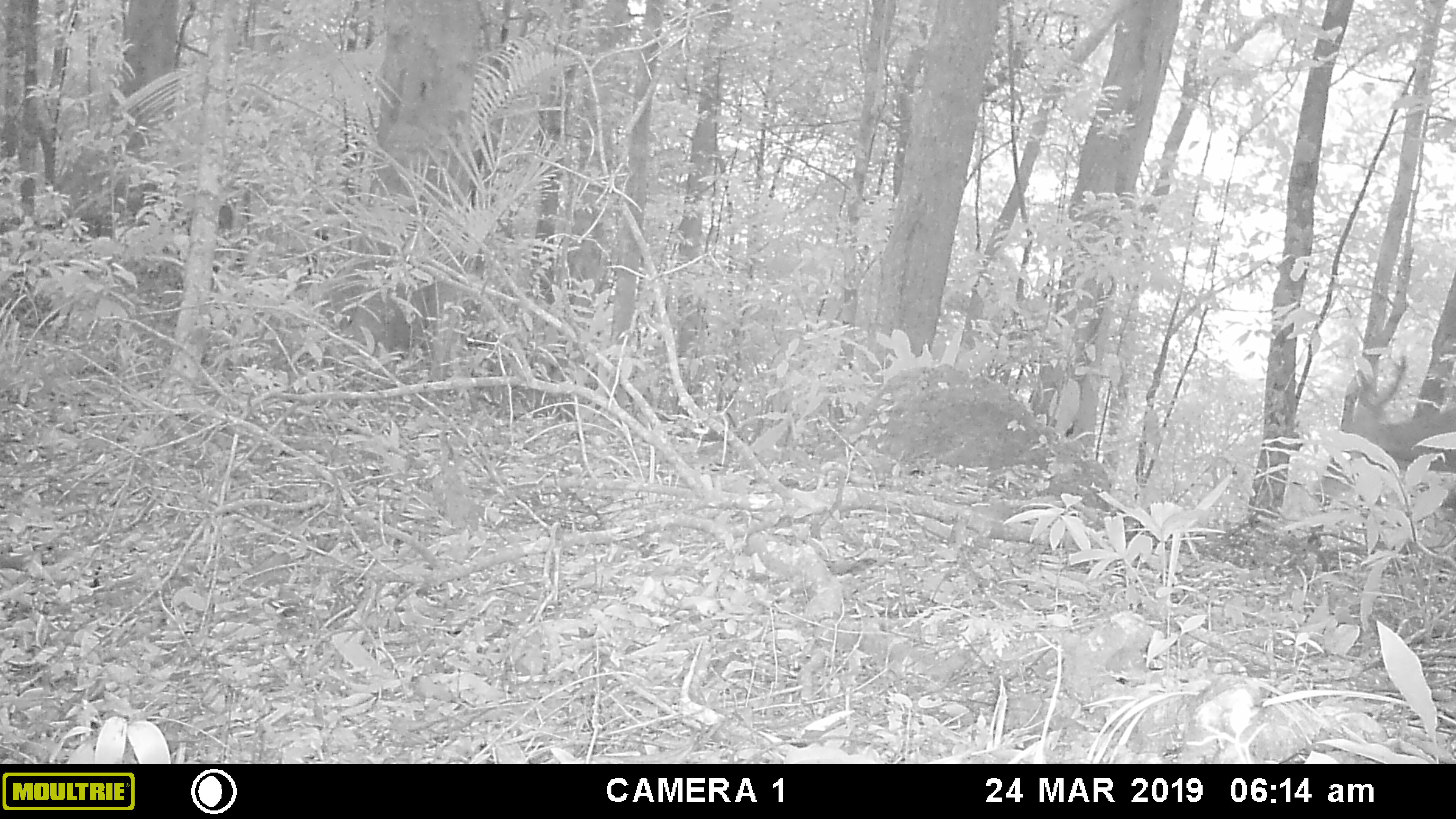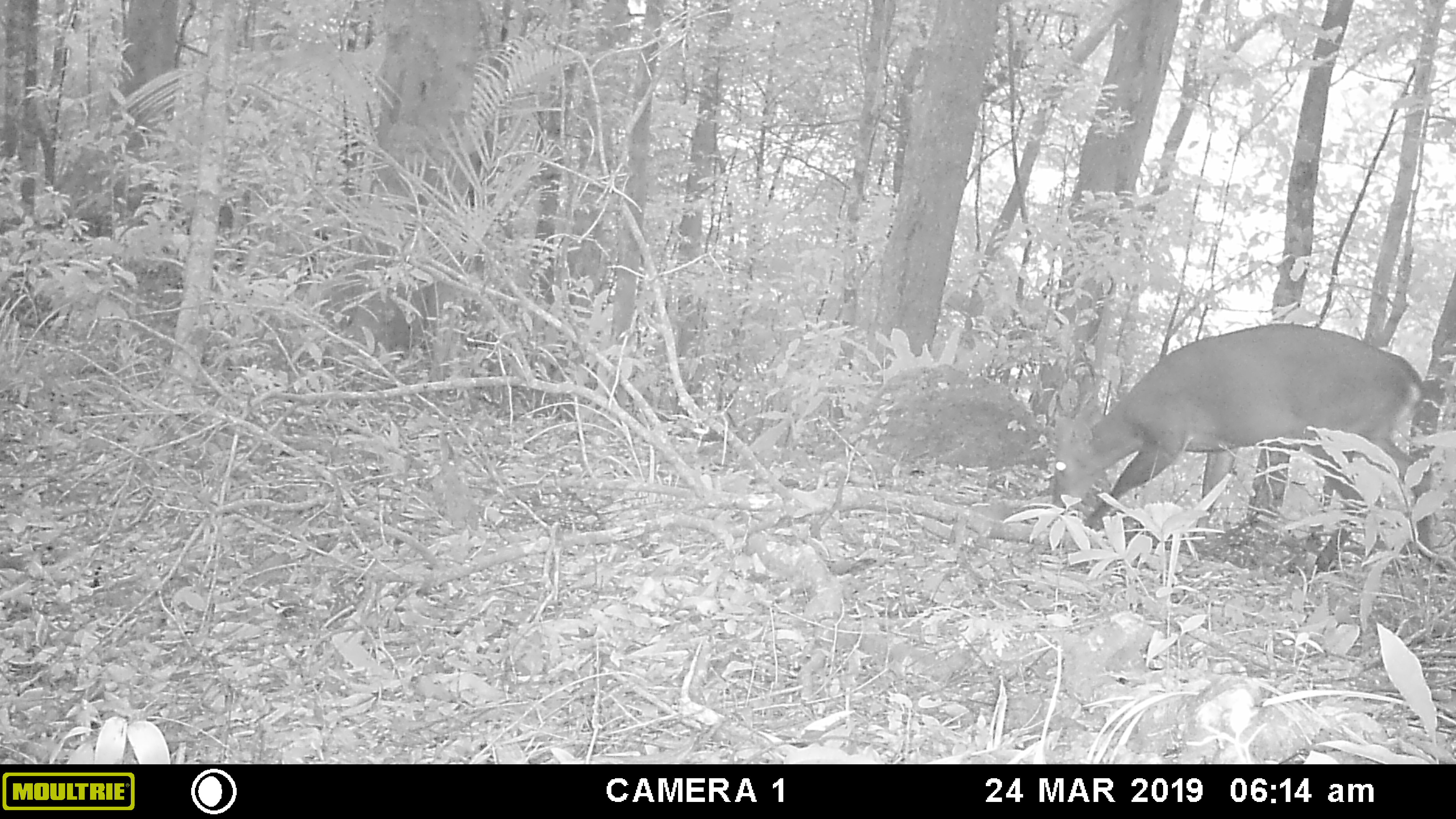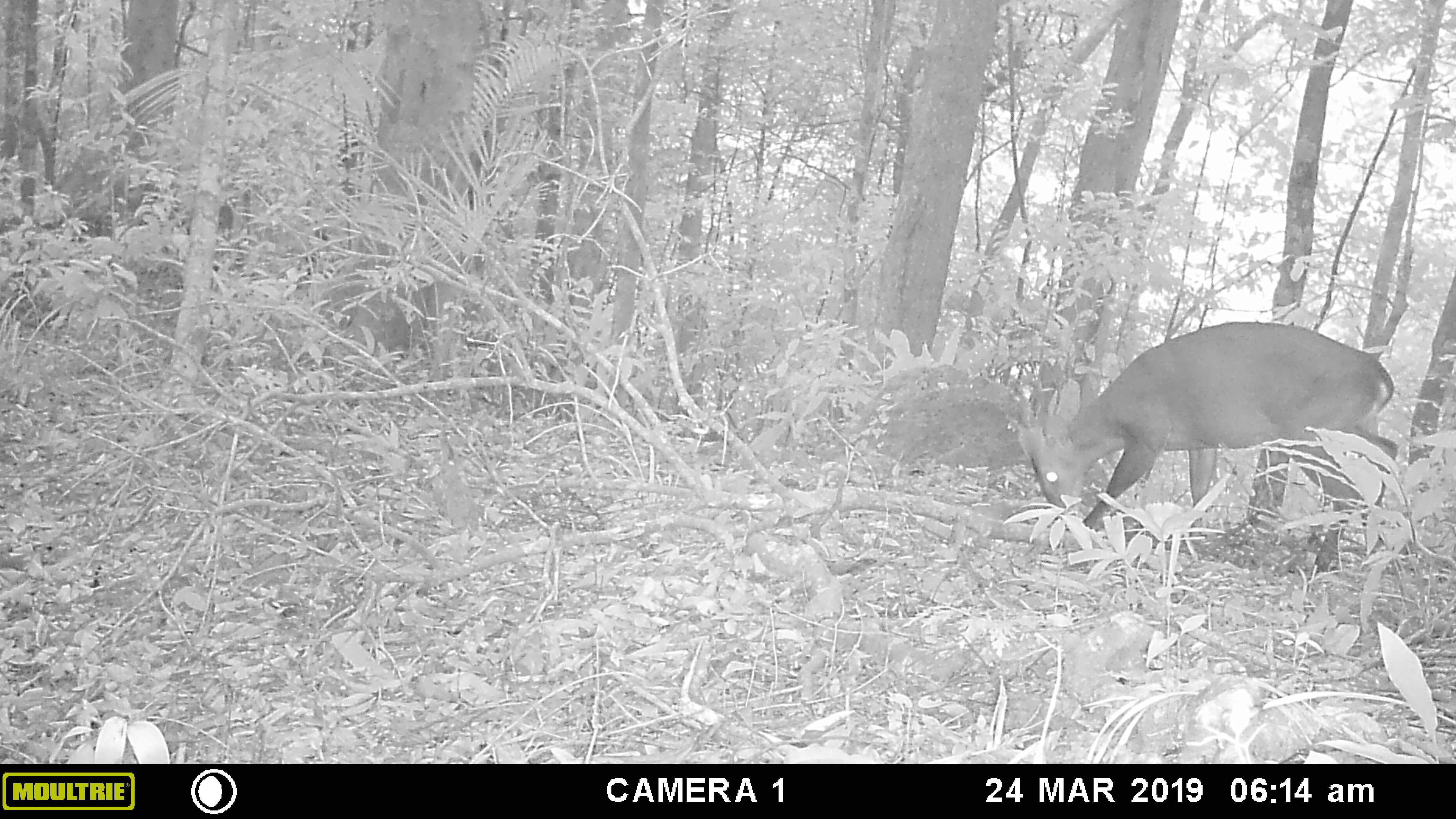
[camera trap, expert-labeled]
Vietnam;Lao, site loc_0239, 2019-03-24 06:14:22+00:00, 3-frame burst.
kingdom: Animalia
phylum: Chordata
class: Mammalia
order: Artiodactyla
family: Cervidae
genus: Muntiacus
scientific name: Muntiacus vuquangensis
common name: large-antlered muntjac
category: large antlered muntjac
Large antlered muntjac (large-antlered muntjac) (Muntiacus vuquangensis). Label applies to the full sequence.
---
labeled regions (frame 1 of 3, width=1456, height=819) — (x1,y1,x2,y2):
large antlered muntjac: (1324,354,1456,474)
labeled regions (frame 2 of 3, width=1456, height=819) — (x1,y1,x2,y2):
large antlered muntjac: (1049,320,1436,568)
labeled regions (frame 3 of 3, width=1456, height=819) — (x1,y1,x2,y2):
large antlered muntjac: (1015,318,1400,575)